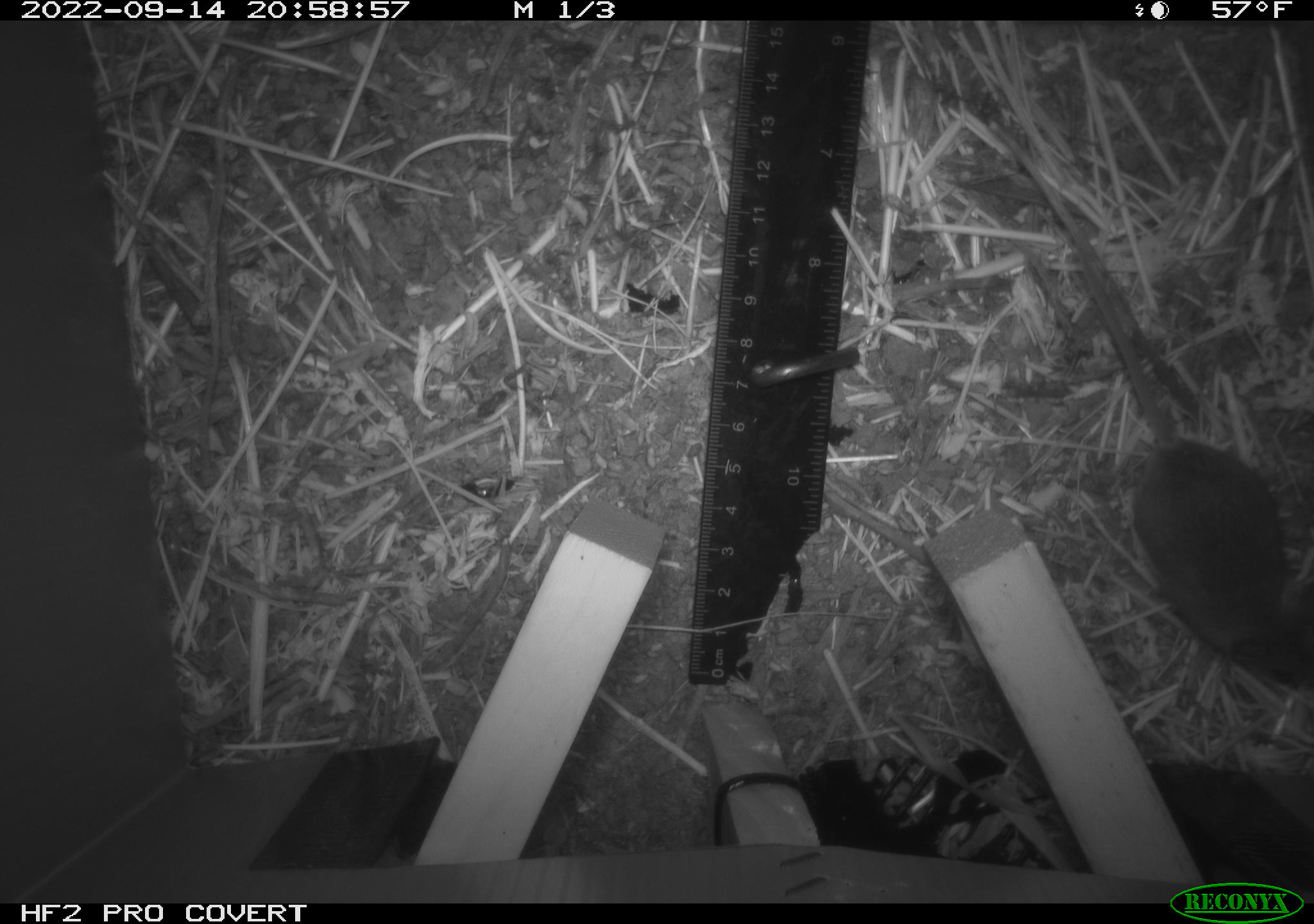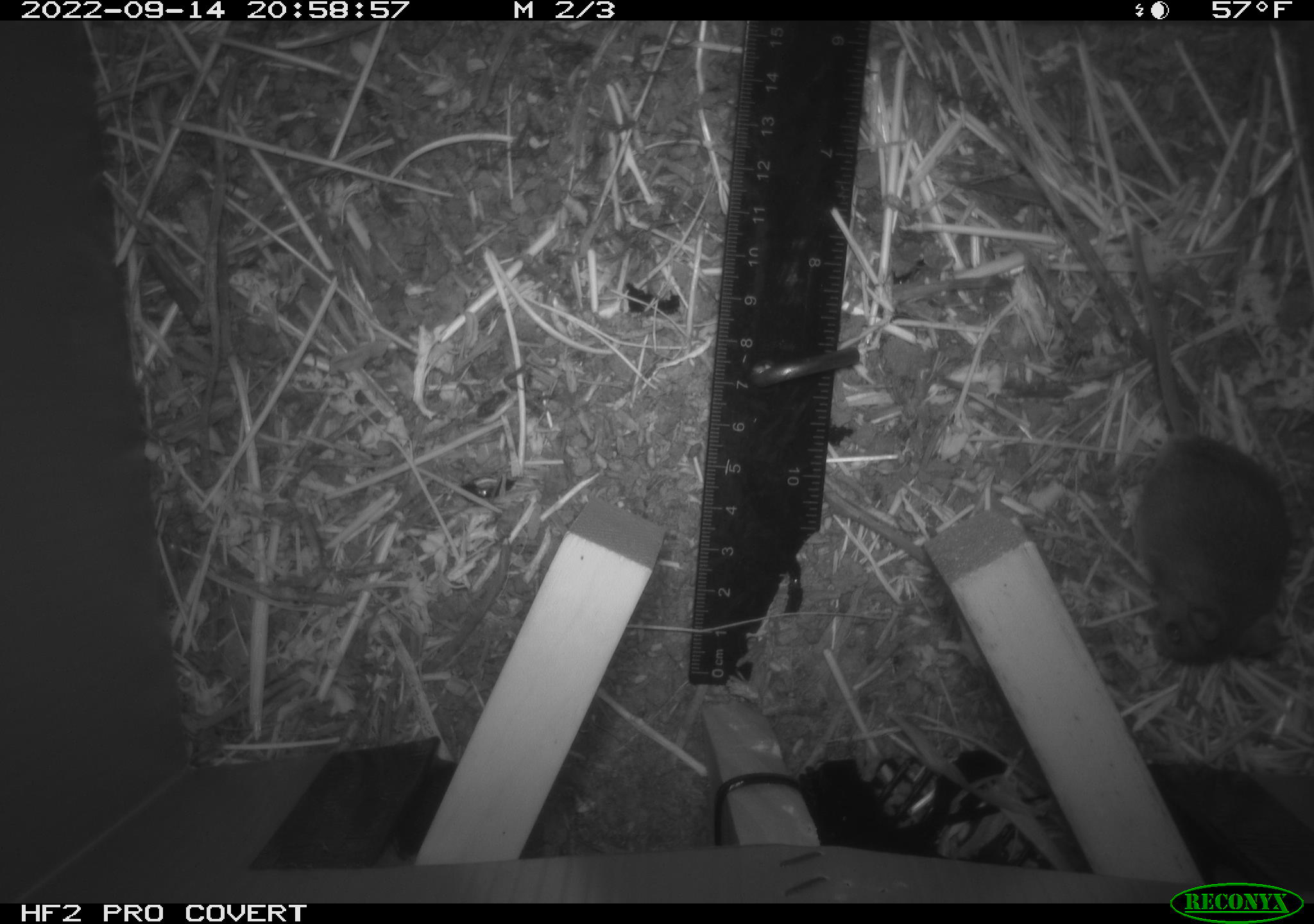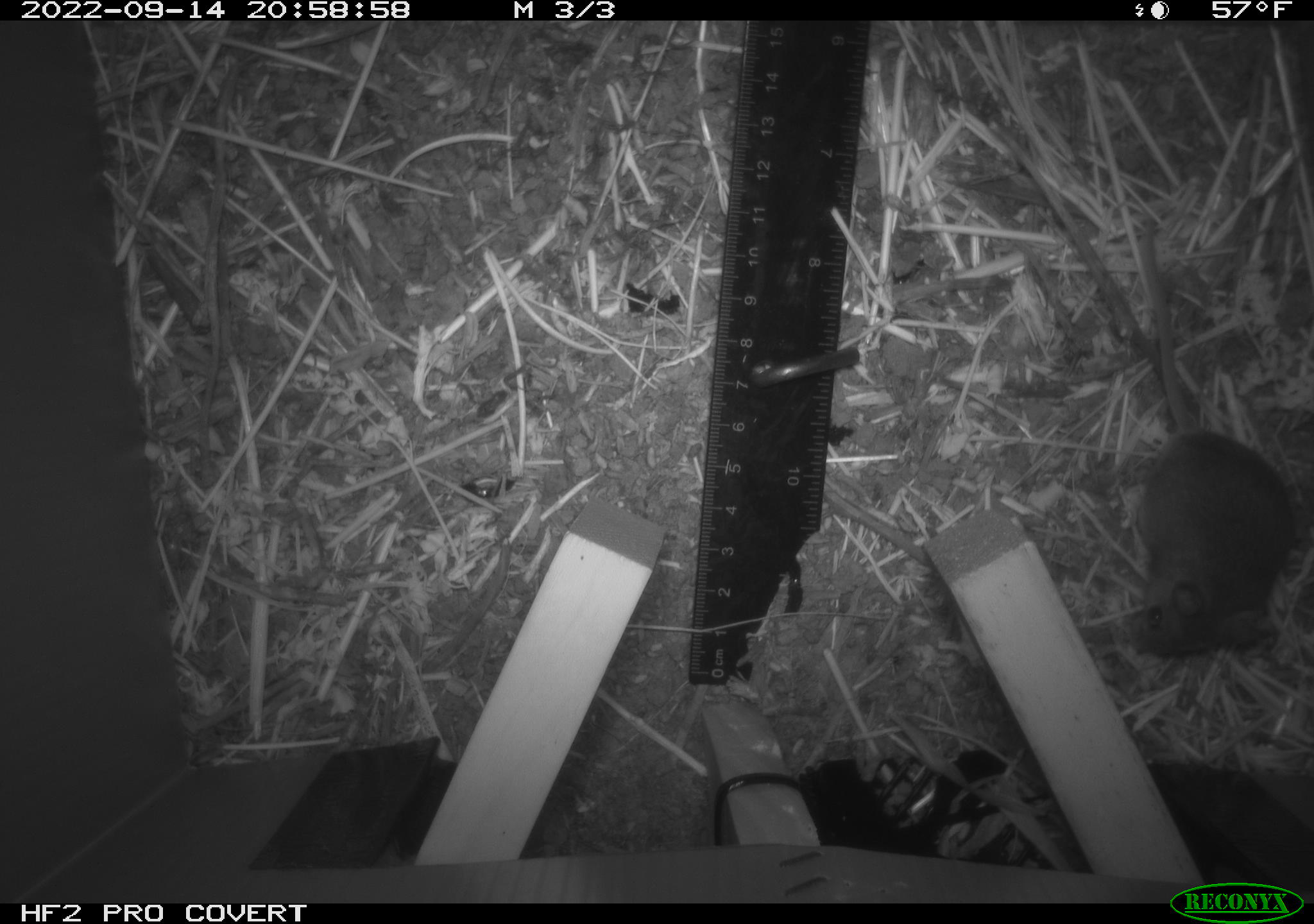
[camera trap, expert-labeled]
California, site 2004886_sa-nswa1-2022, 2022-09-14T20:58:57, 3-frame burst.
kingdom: Animalia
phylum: Chordata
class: Mammalia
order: Rodentia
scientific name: Rodentia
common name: rodent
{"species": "rodent (Rodentia)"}